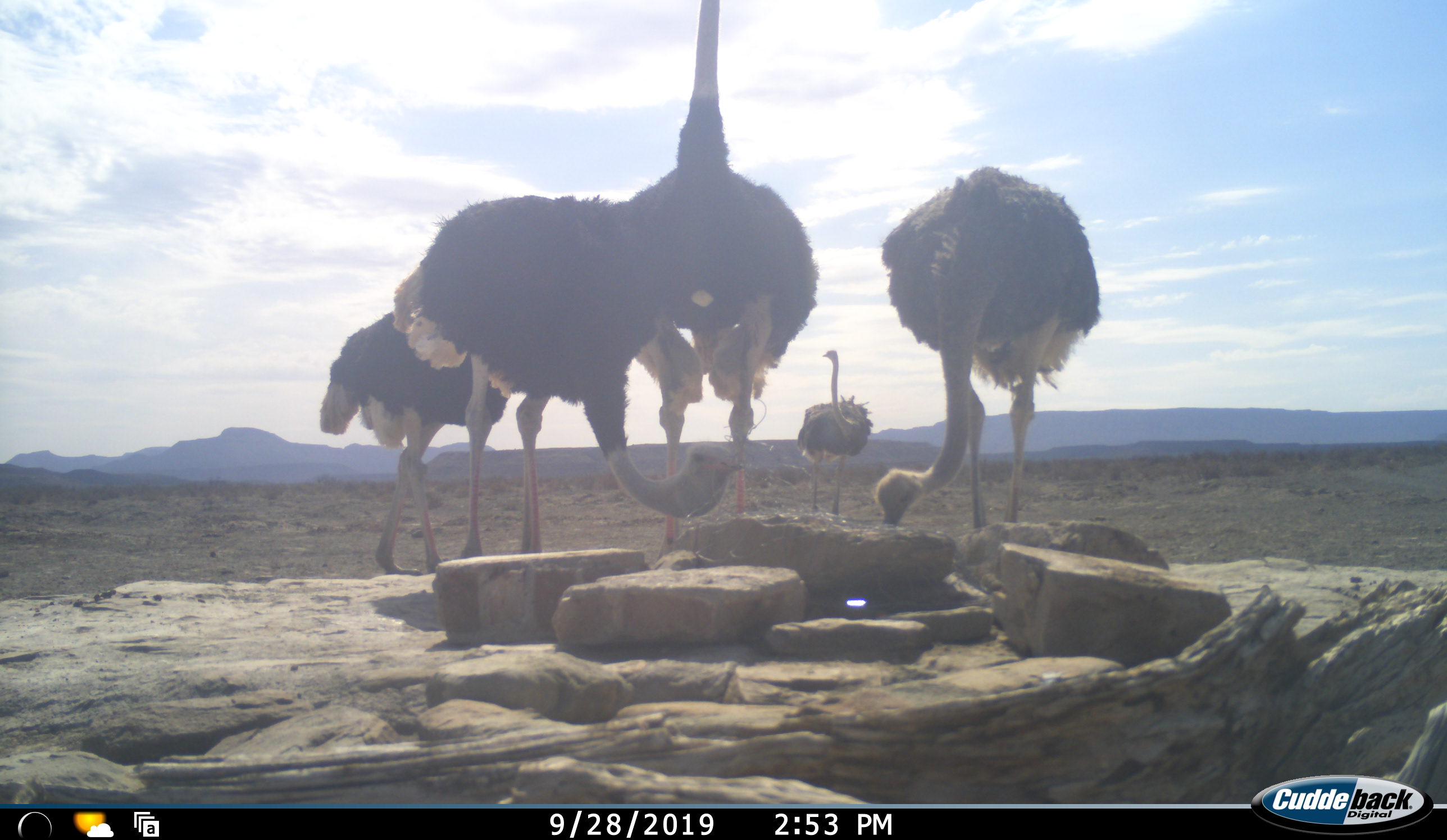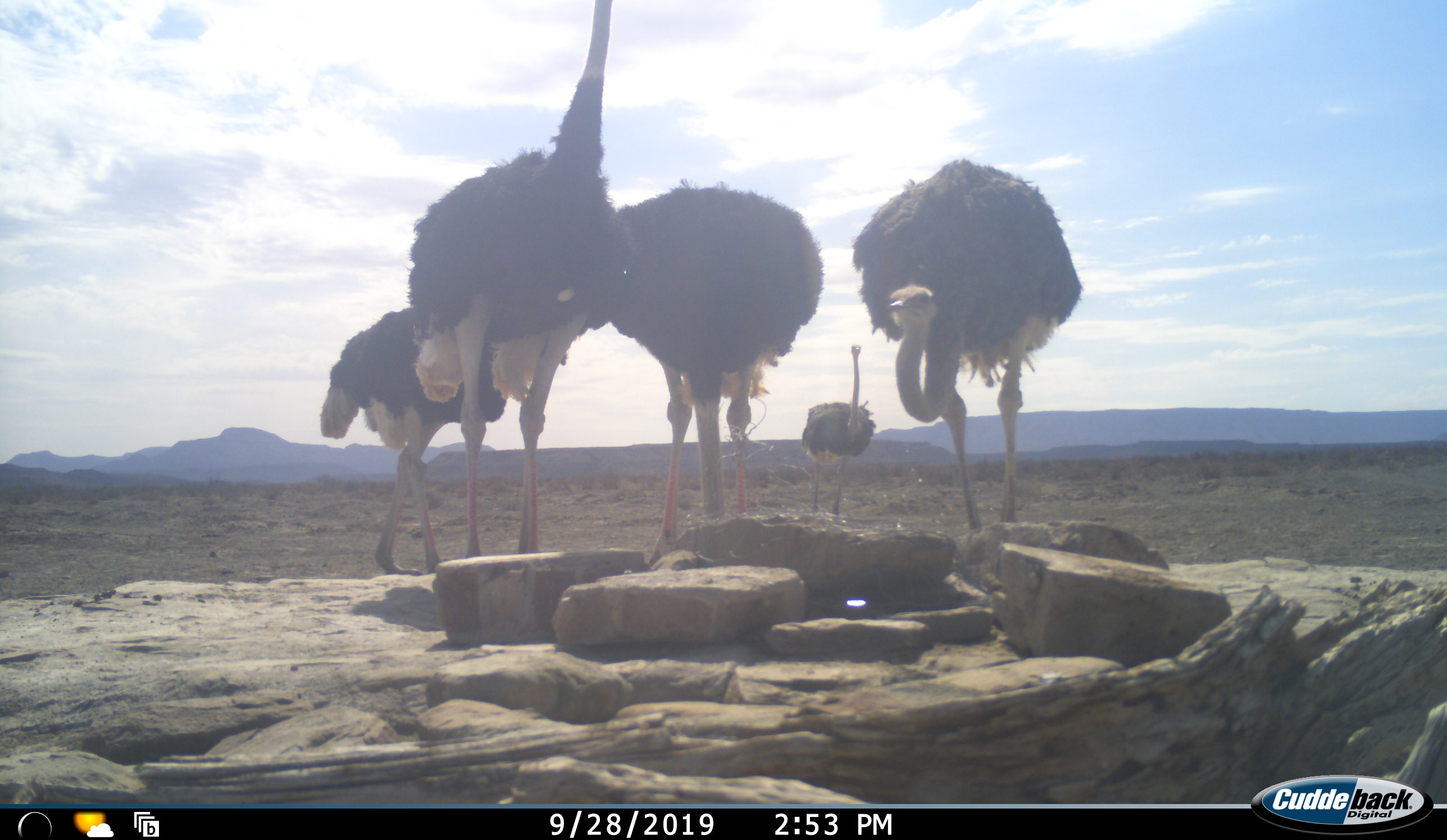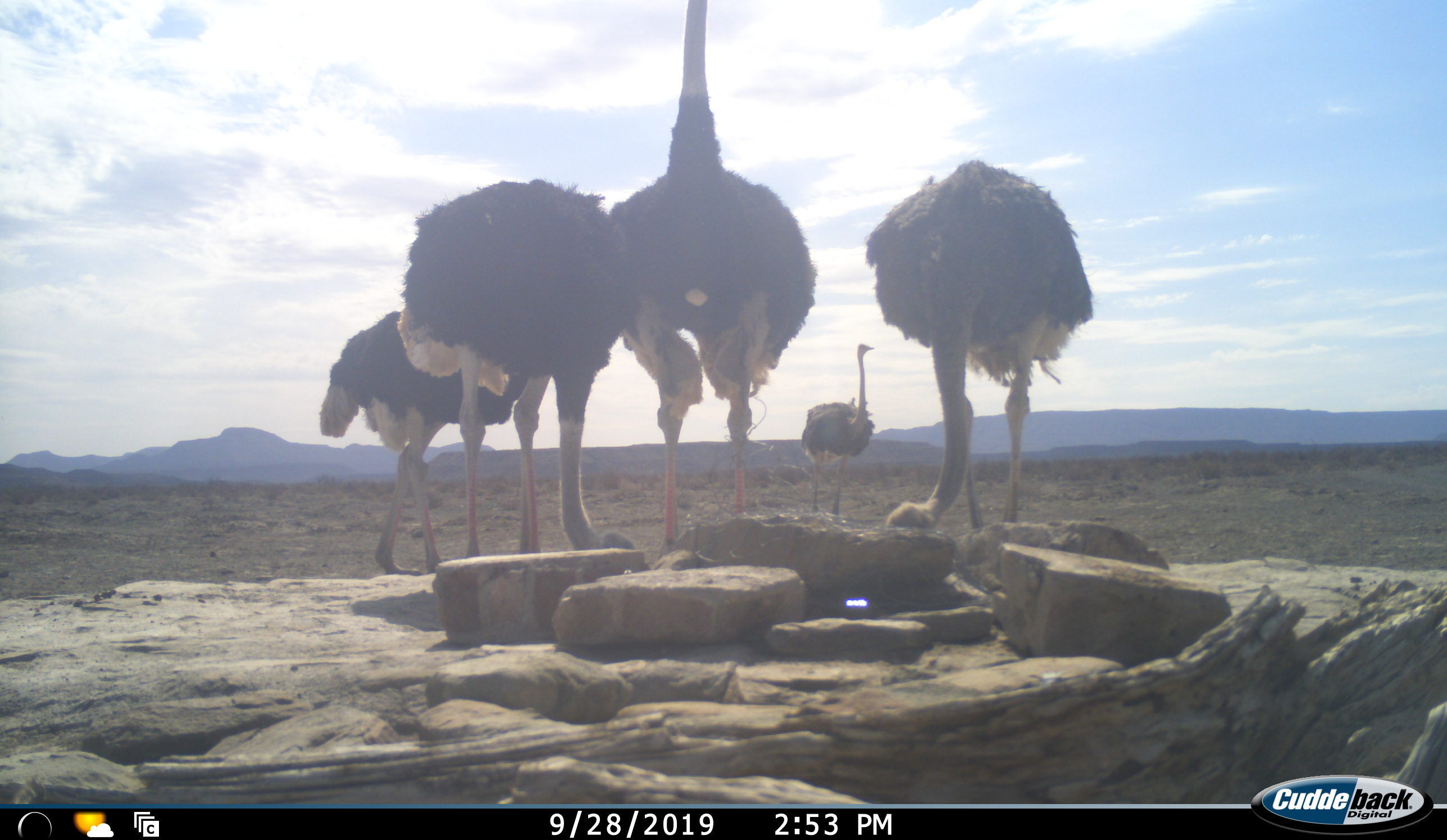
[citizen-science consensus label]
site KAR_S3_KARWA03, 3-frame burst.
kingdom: Animalia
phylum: Chordata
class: Aves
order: Struthioniformes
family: Struthionidae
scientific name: Struthionidae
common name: ostrich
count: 5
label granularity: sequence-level